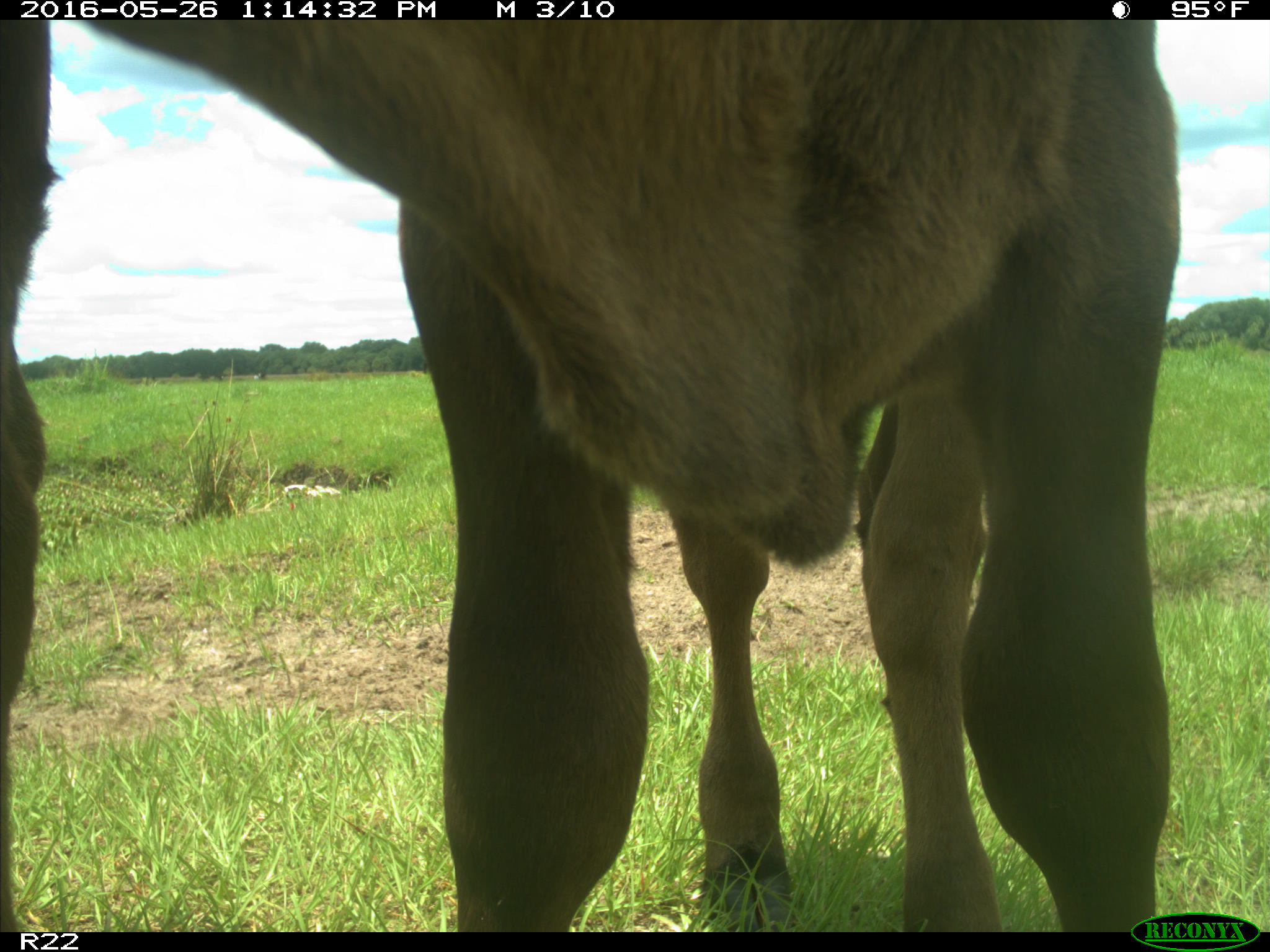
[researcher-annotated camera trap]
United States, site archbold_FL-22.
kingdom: Animalia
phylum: Chordata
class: Mammalia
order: Artiodactyla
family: Bovidae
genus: Bos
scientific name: Bos taurus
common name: domestic cow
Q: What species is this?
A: Bos taurus (domestic cow).